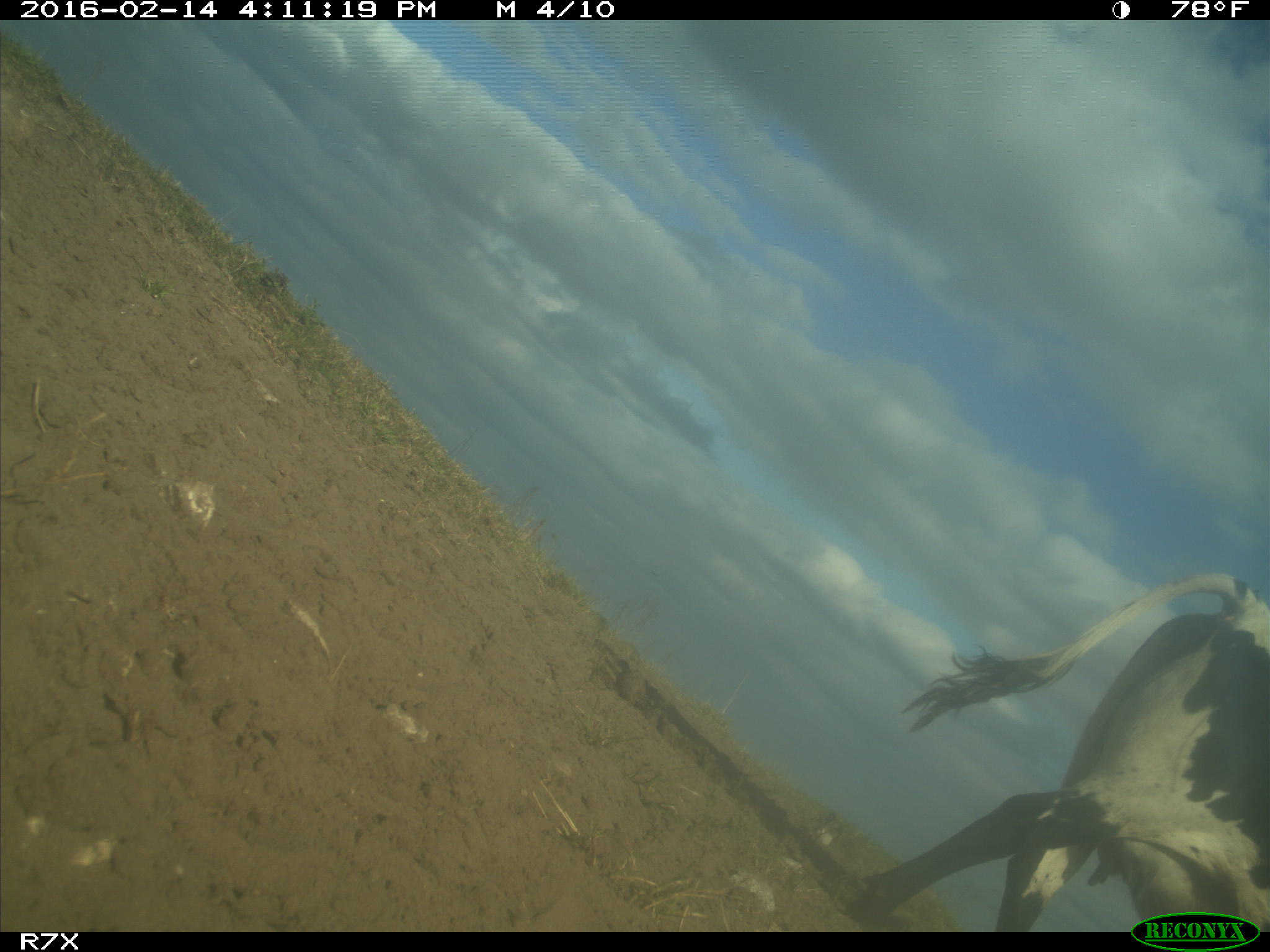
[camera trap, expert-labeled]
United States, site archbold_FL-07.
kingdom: Animalia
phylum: Chordata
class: Mammalia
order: Artiodactyla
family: Bovidae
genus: Bos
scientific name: Bos taurus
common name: domestic cow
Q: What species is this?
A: Bos taurus (domestic cow).